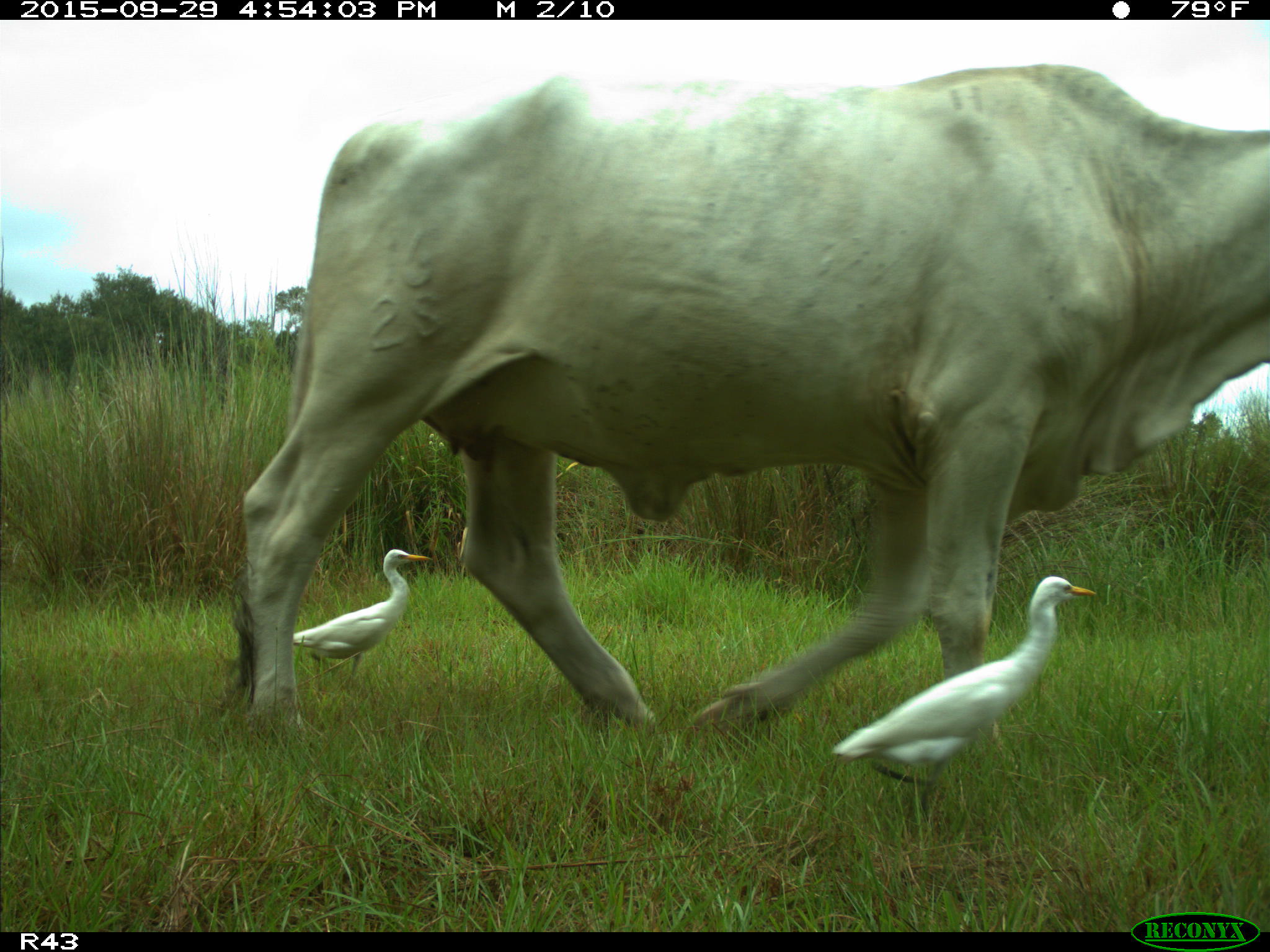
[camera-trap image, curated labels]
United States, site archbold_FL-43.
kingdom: Animalia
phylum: Chordata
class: Mammalia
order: Artiodactyla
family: Bovidae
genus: Bos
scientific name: Bos taurus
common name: domestic cow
Bos taurus (domestic cow).